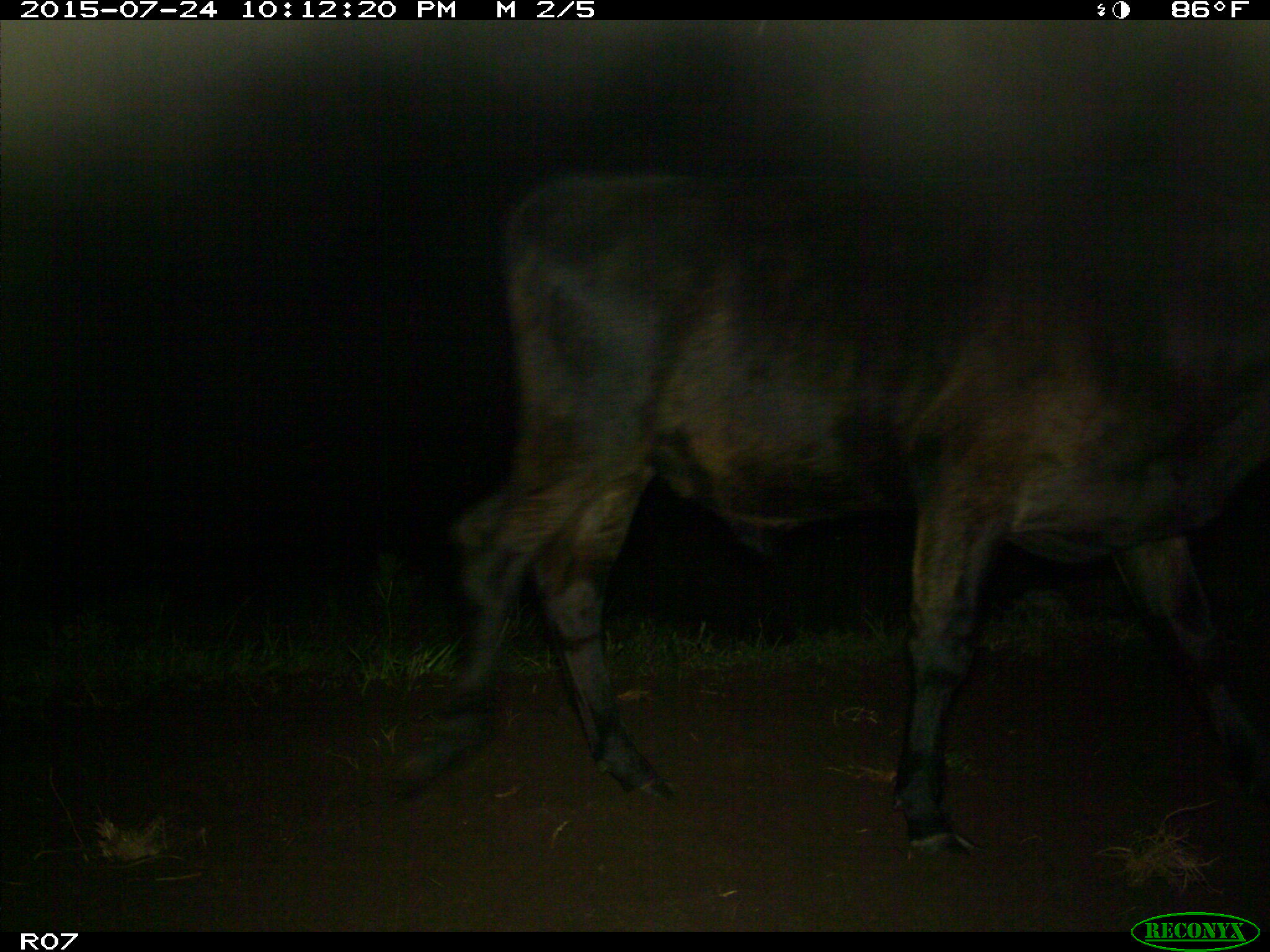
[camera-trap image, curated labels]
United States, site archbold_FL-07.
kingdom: Animalia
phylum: Chordata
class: Mammalia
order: Artiodactyla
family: Bovidae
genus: Bos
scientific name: Bos taurus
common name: domestic cow